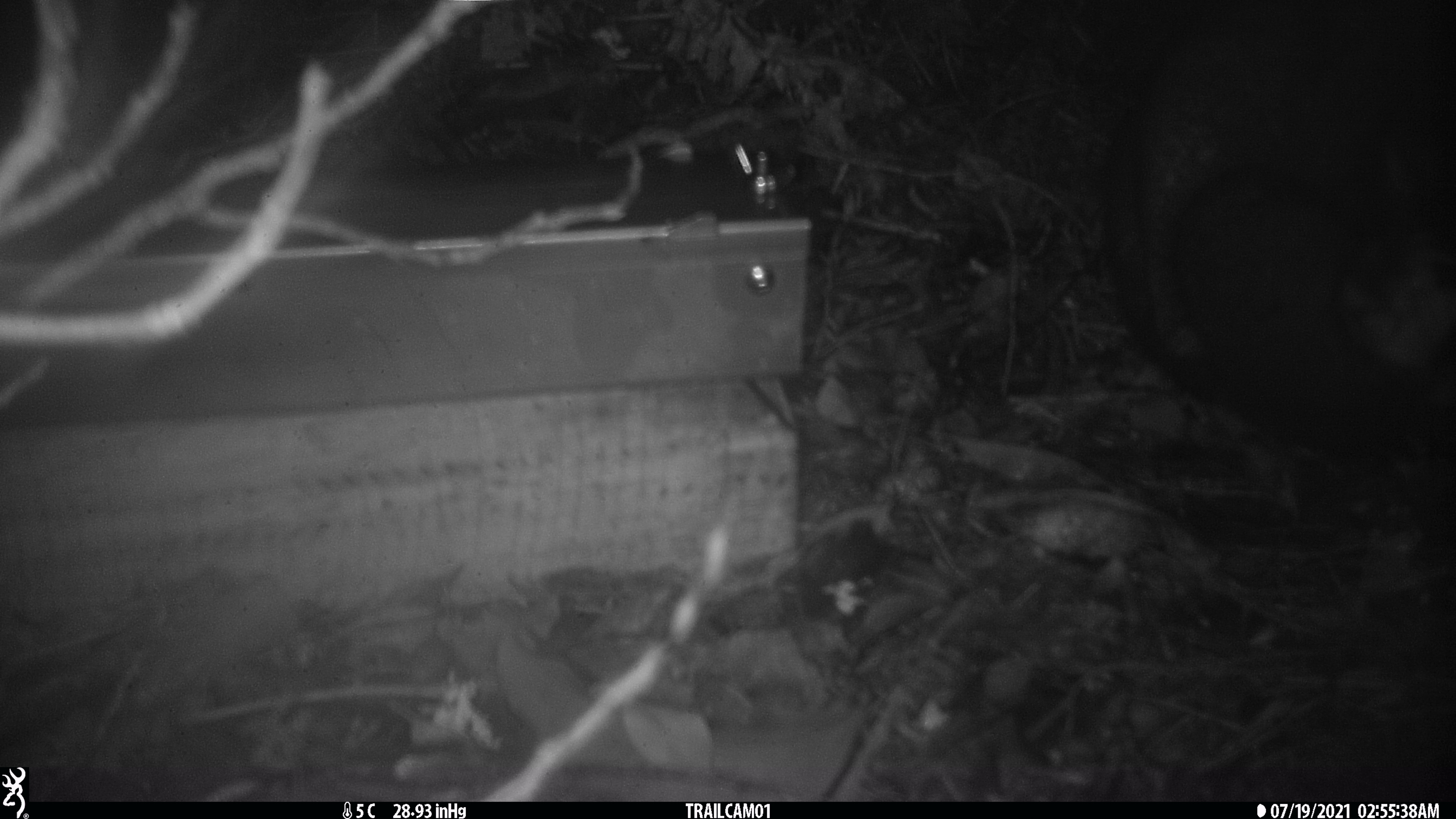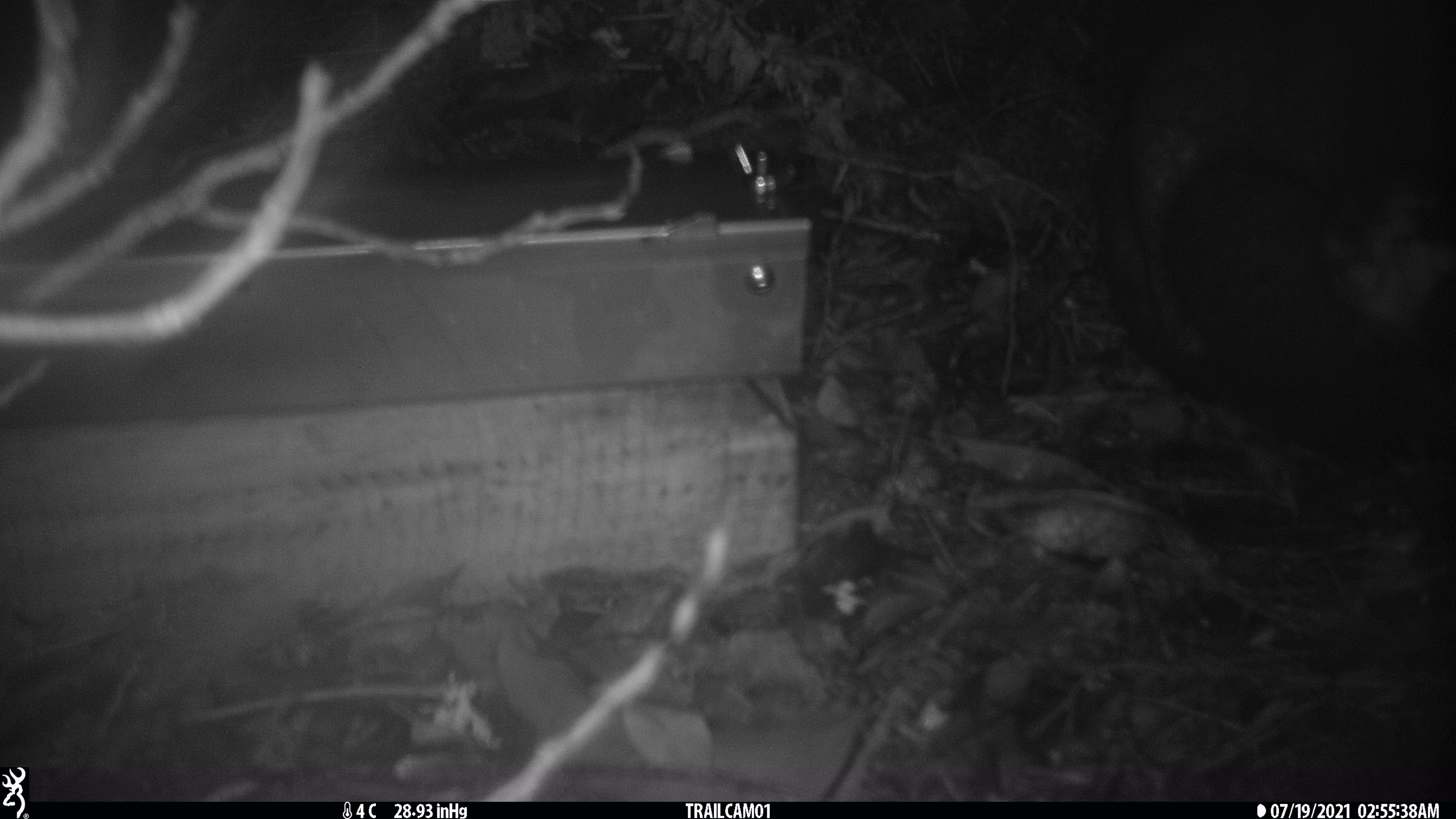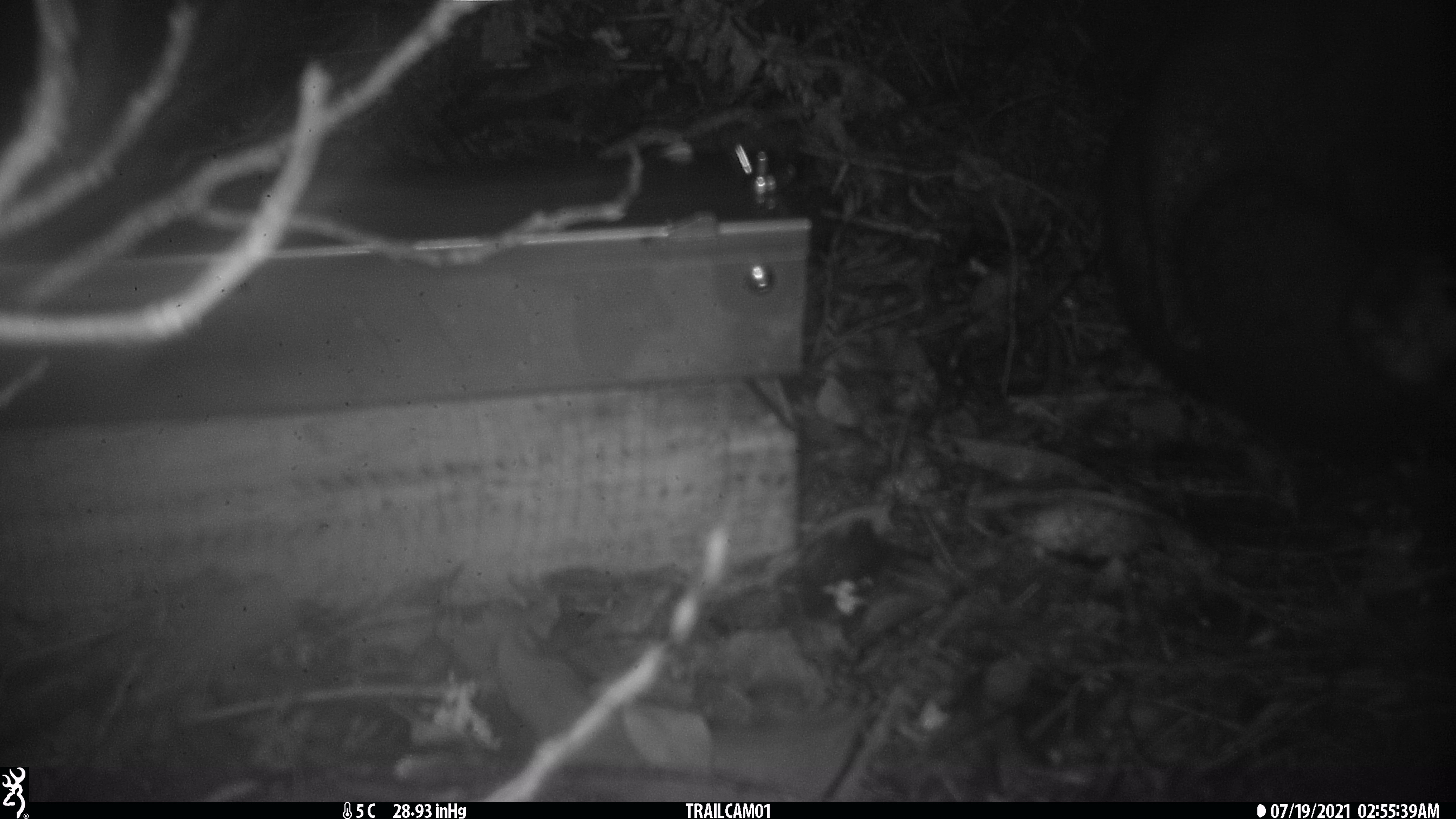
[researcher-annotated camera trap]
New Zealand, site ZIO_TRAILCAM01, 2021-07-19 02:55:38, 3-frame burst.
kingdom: Animalia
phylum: Chordata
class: Mammalia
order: Diprotodontia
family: Phalangeridae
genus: Trichosurus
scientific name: Trichosurus vulpecula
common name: common brushtail possum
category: possum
Possum (common brushtail possum) (Trichosurus vulpecula).